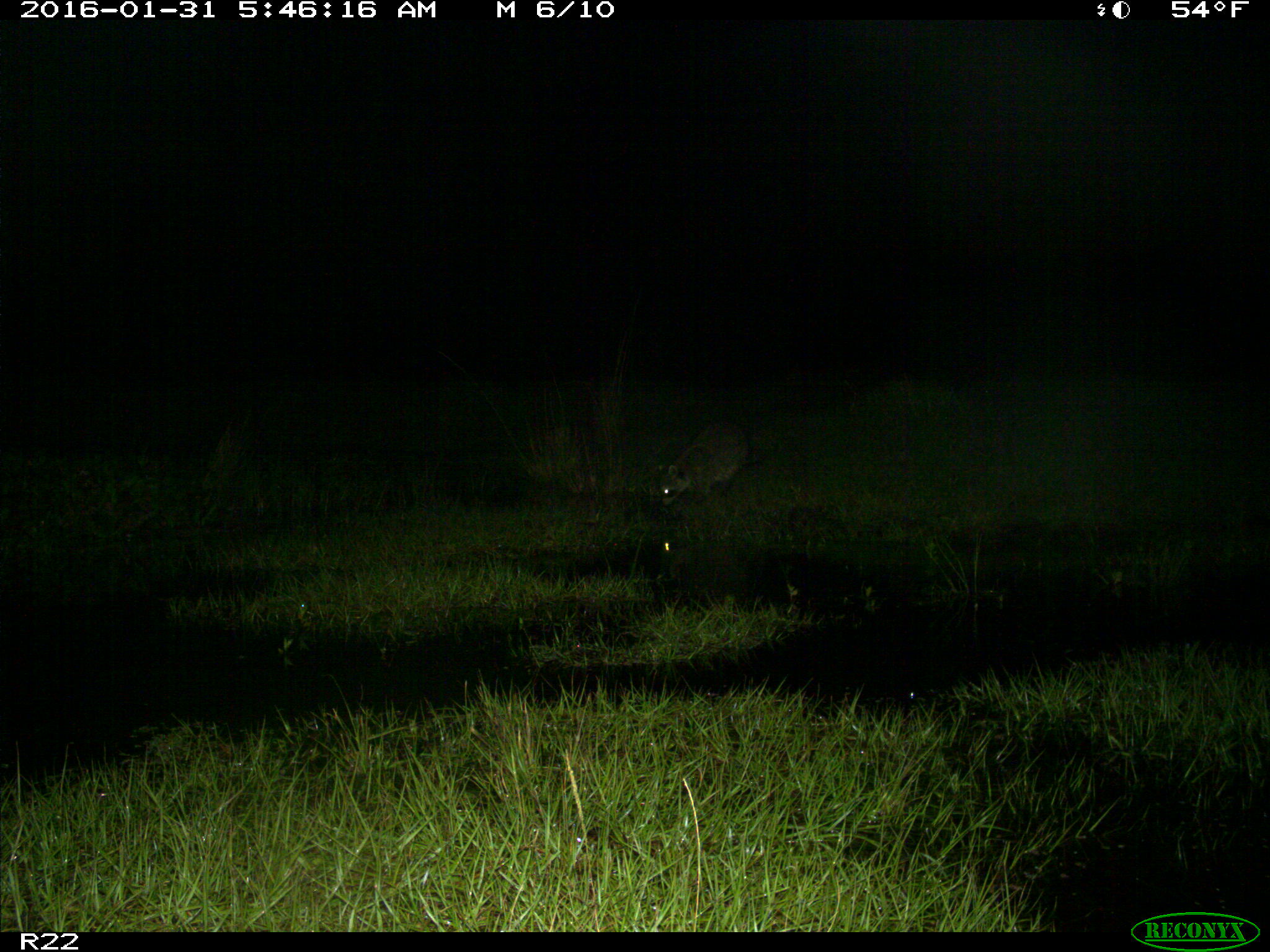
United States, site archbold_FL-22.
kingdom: Animalia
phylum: Chordata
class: Mammalia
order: Carnivora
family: Procyonidae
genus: Procyon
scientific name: Procyon lotor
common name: common raccoon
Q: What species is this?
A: Procyon lotor (common raccoon).